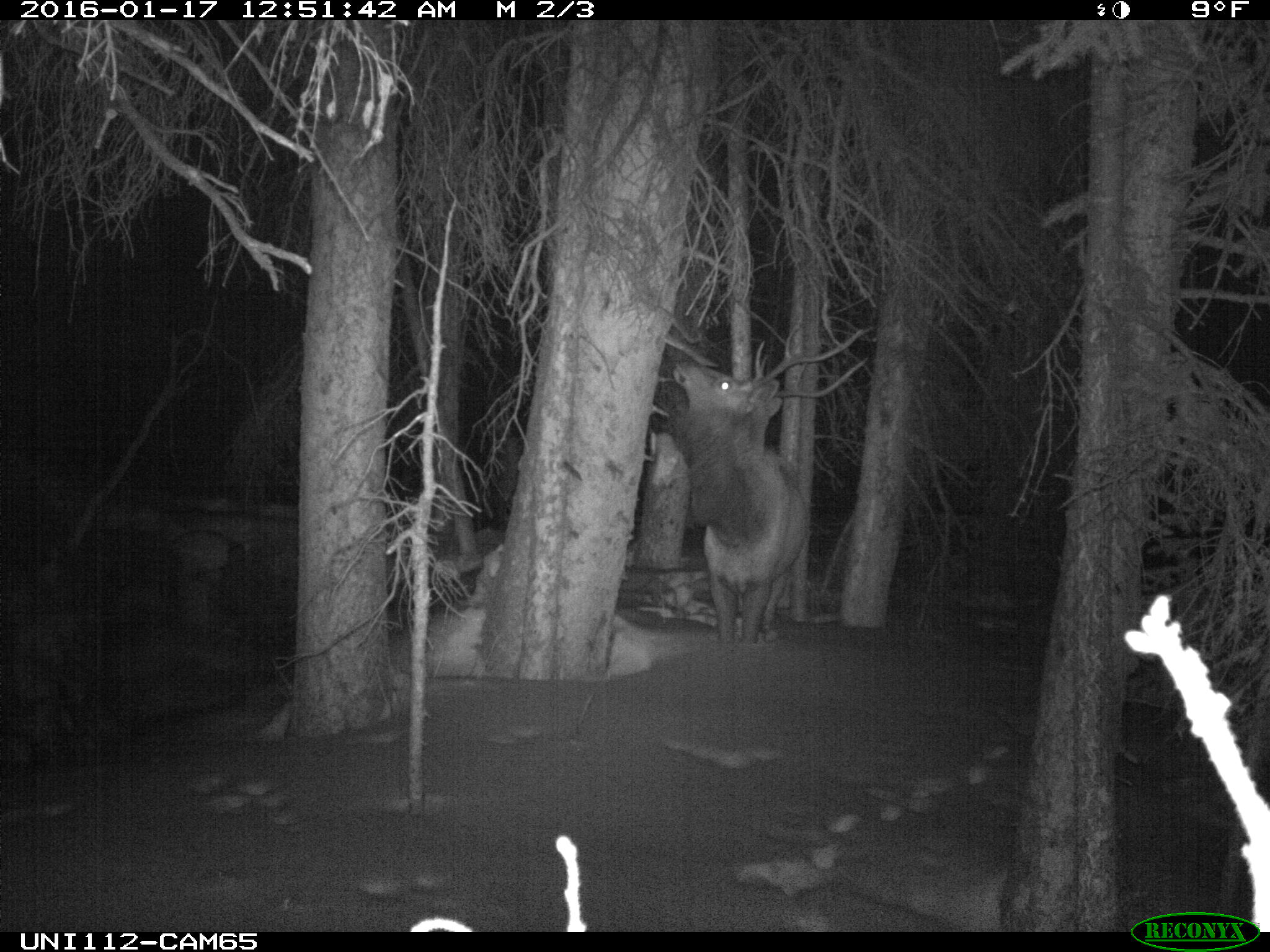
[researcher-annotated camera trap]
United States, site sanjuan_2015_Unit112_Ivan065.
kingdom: Animalia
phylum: Chordata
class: Mammalia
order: Artiodactyla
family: Cervidae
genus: Cervus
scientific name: Cervus elaphus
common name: red deer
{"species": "Cervus elaphus (red deer)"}